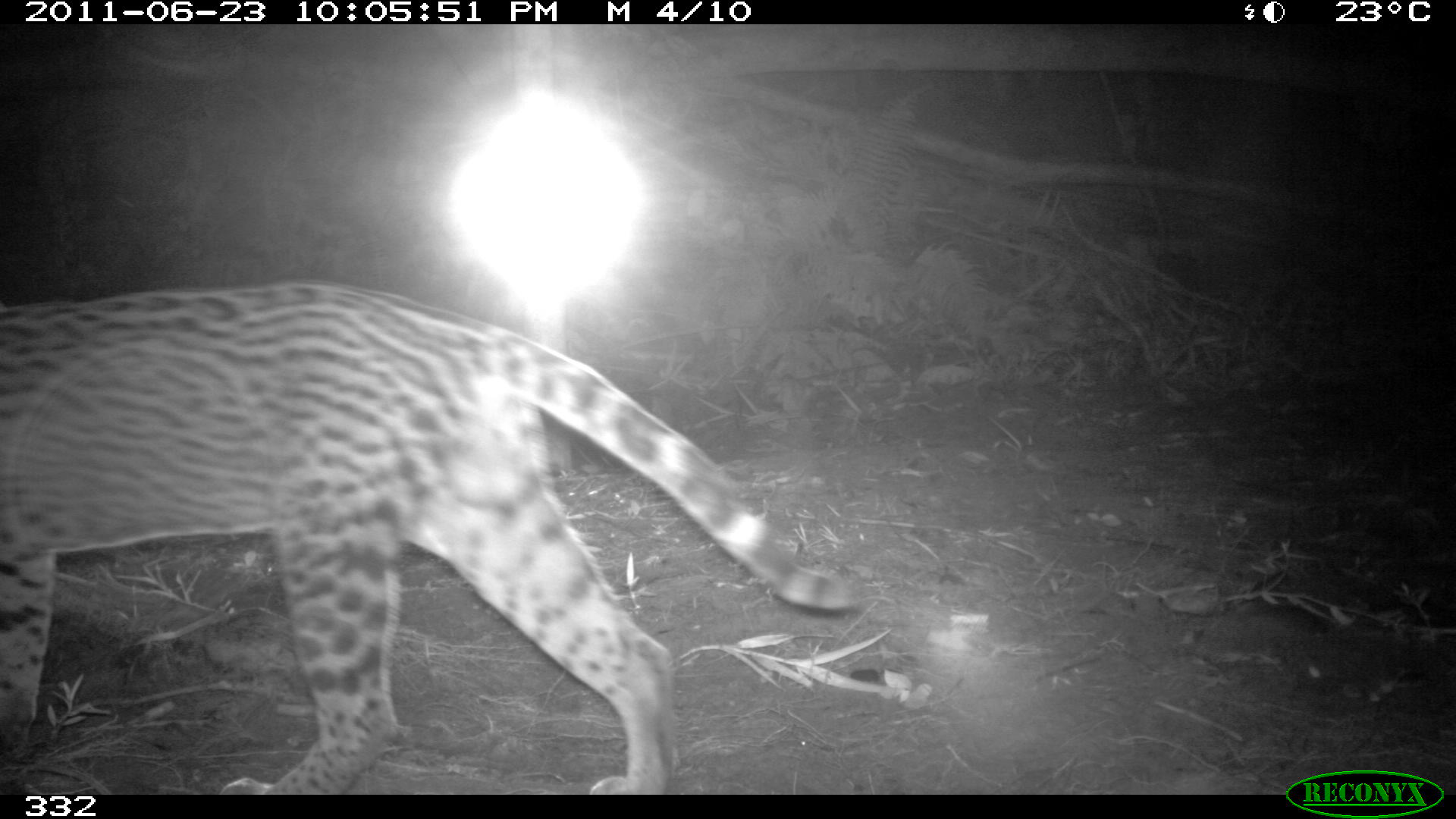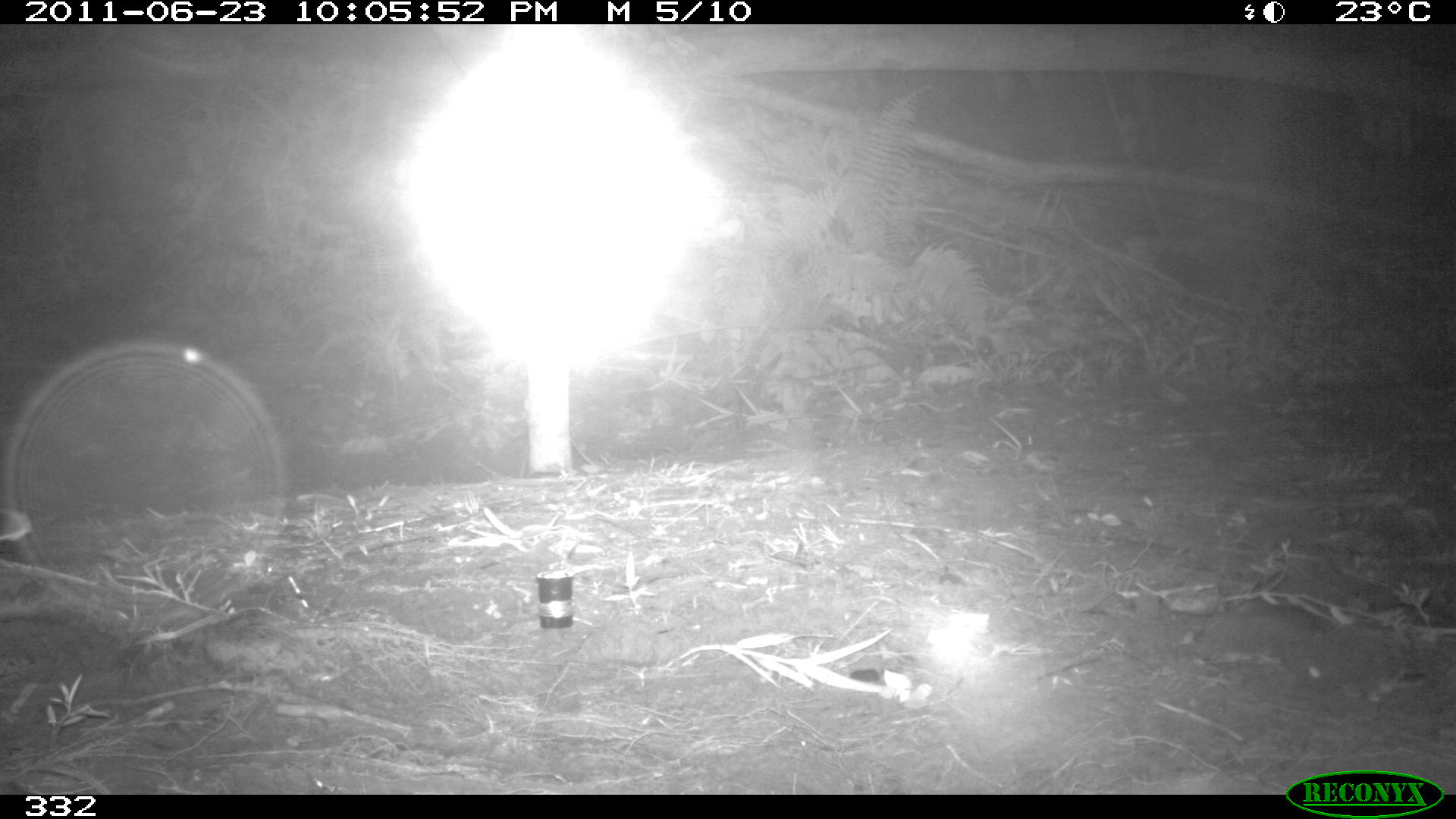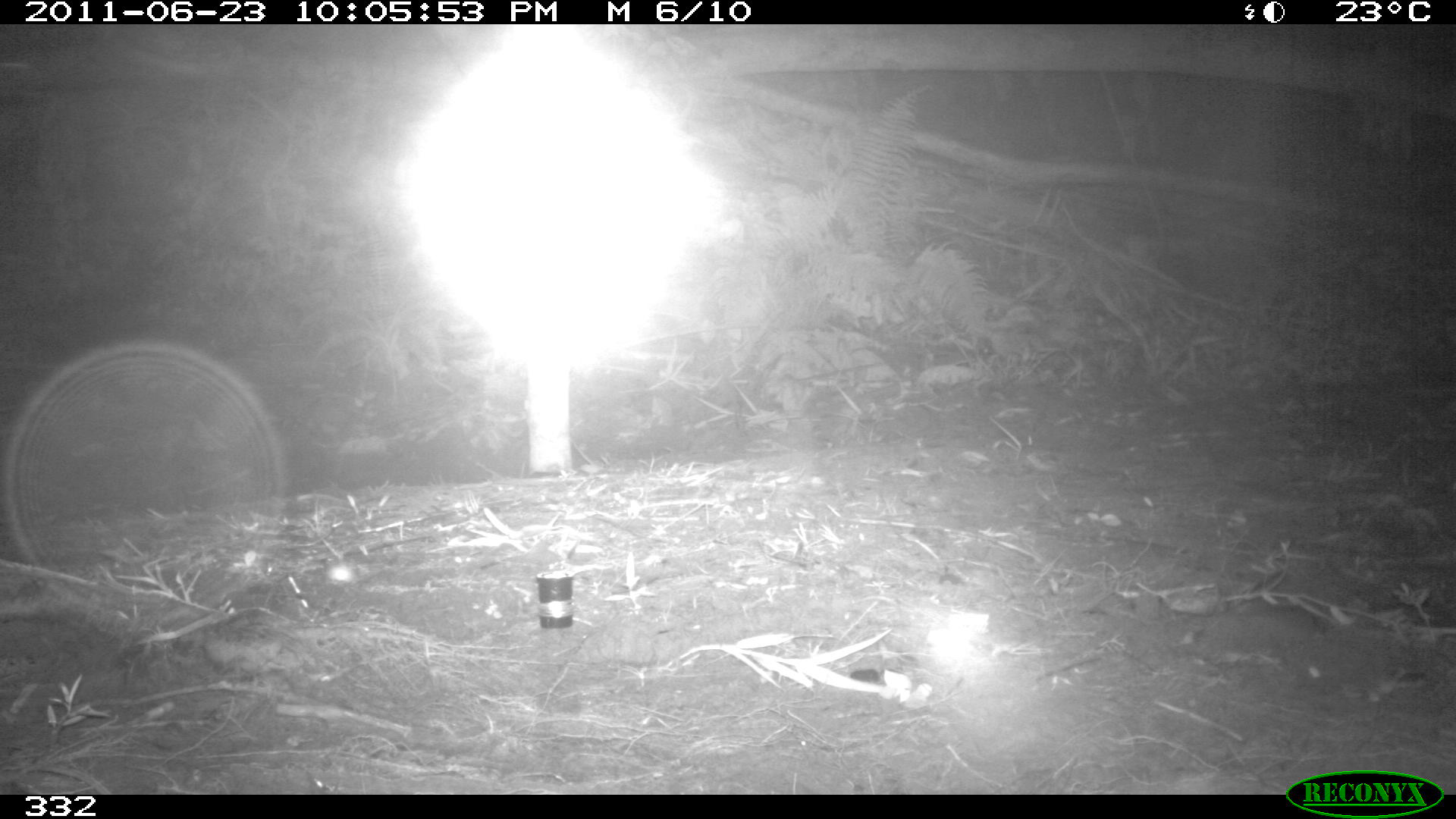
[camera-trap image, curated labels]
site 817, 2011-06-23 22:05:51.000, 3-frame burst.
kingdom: Animalia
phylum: Chordata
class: Mammalia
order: Carnivora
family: Felidae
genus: Leopardus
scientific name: Leopardus pardalis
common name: ocelot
Leopardus pardalis (ocelot).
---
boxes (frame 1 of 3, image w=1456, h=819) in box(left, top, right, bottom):
leopardus pardalis: box(0, 284, 856, 794)